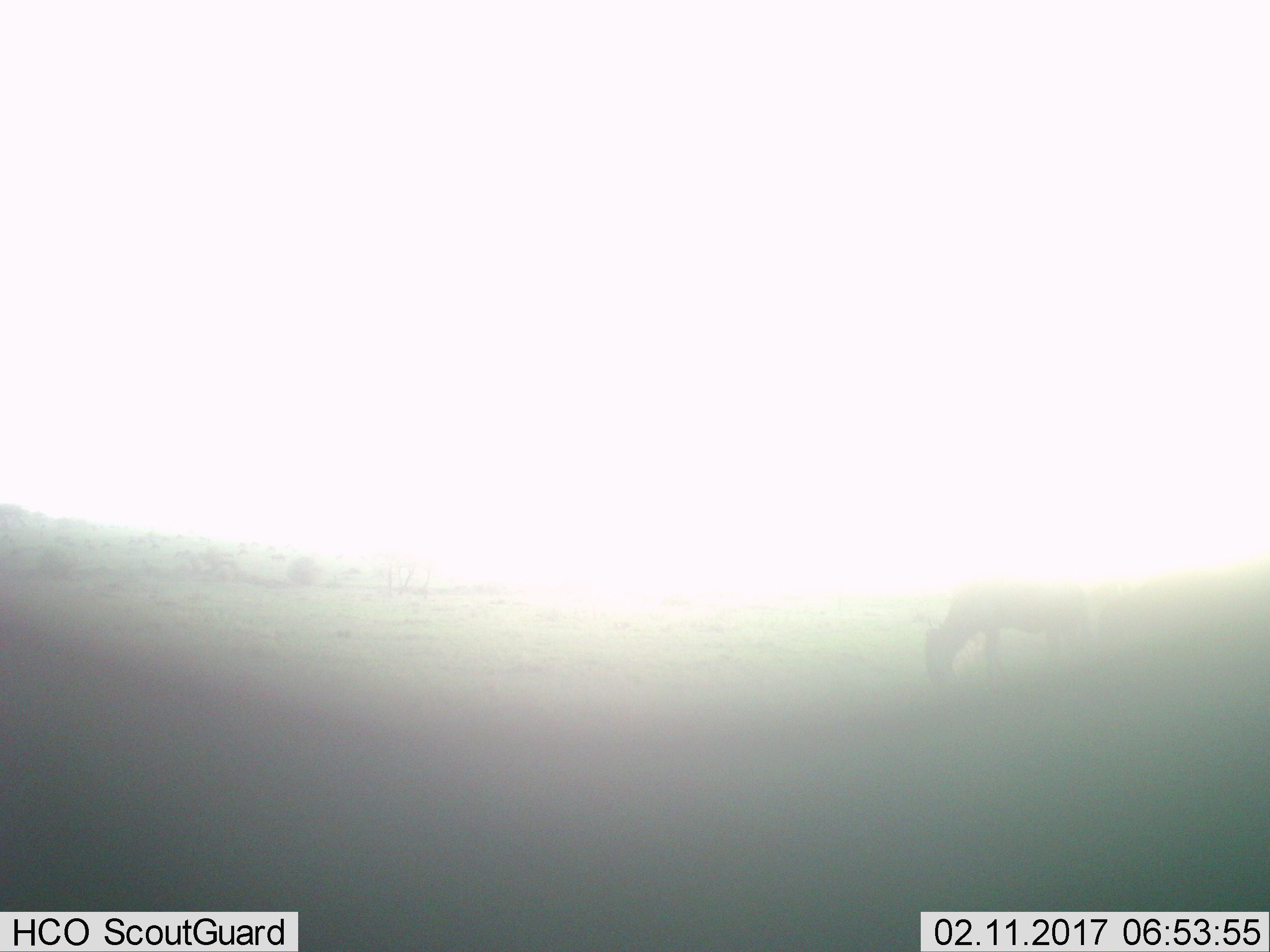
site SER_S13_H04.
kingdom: Animalia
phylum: Chordata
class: Mammalia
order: Artiodactyla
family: Bovidae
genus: Connochaetes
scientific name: Connochaetes taurinus taurinus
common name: blue wildebeest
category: wildebeestblue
Wildebeestblue (blue wildebeest) (Connochaetes taurinus taurinus), count 1. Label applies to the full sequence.